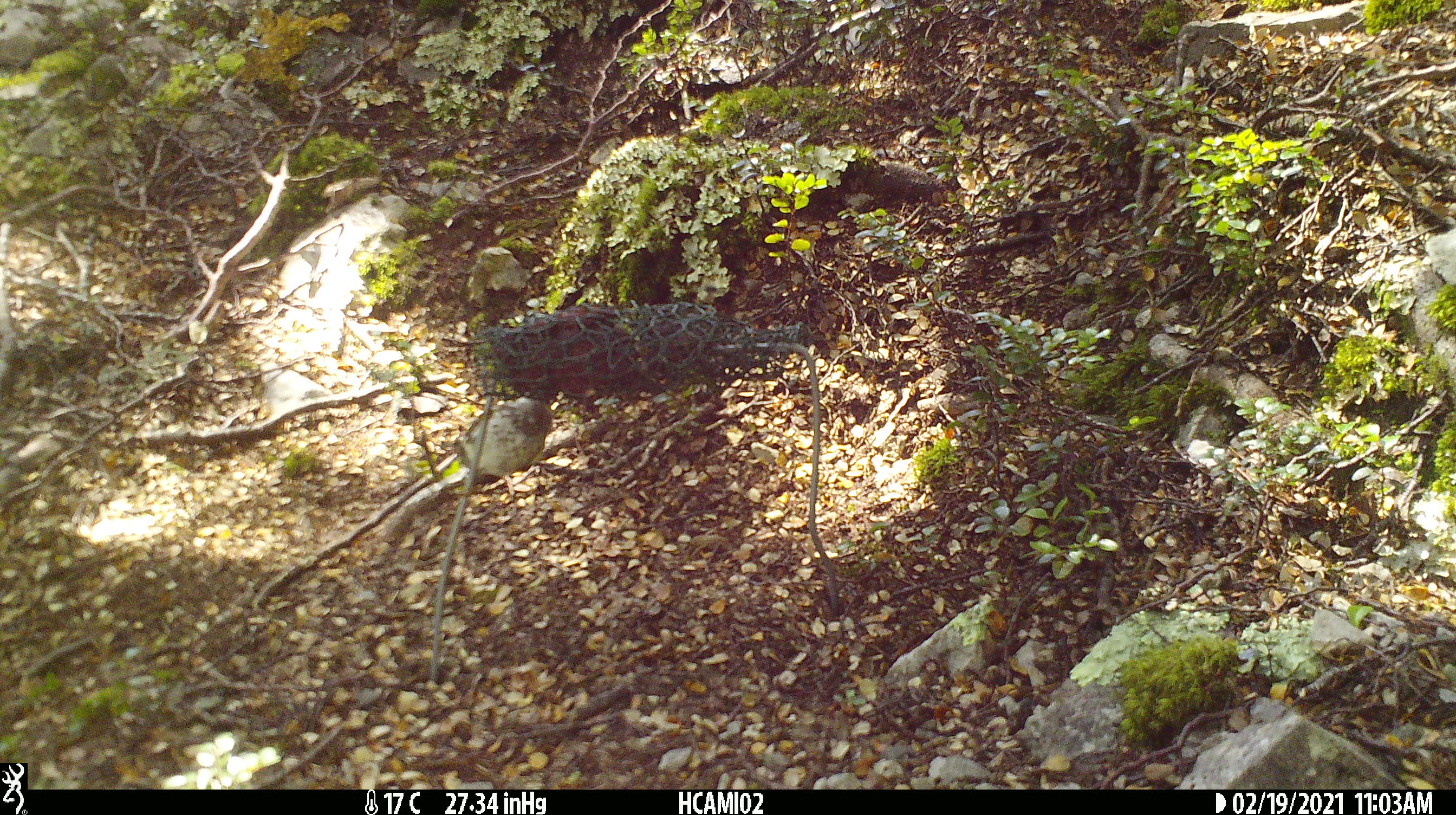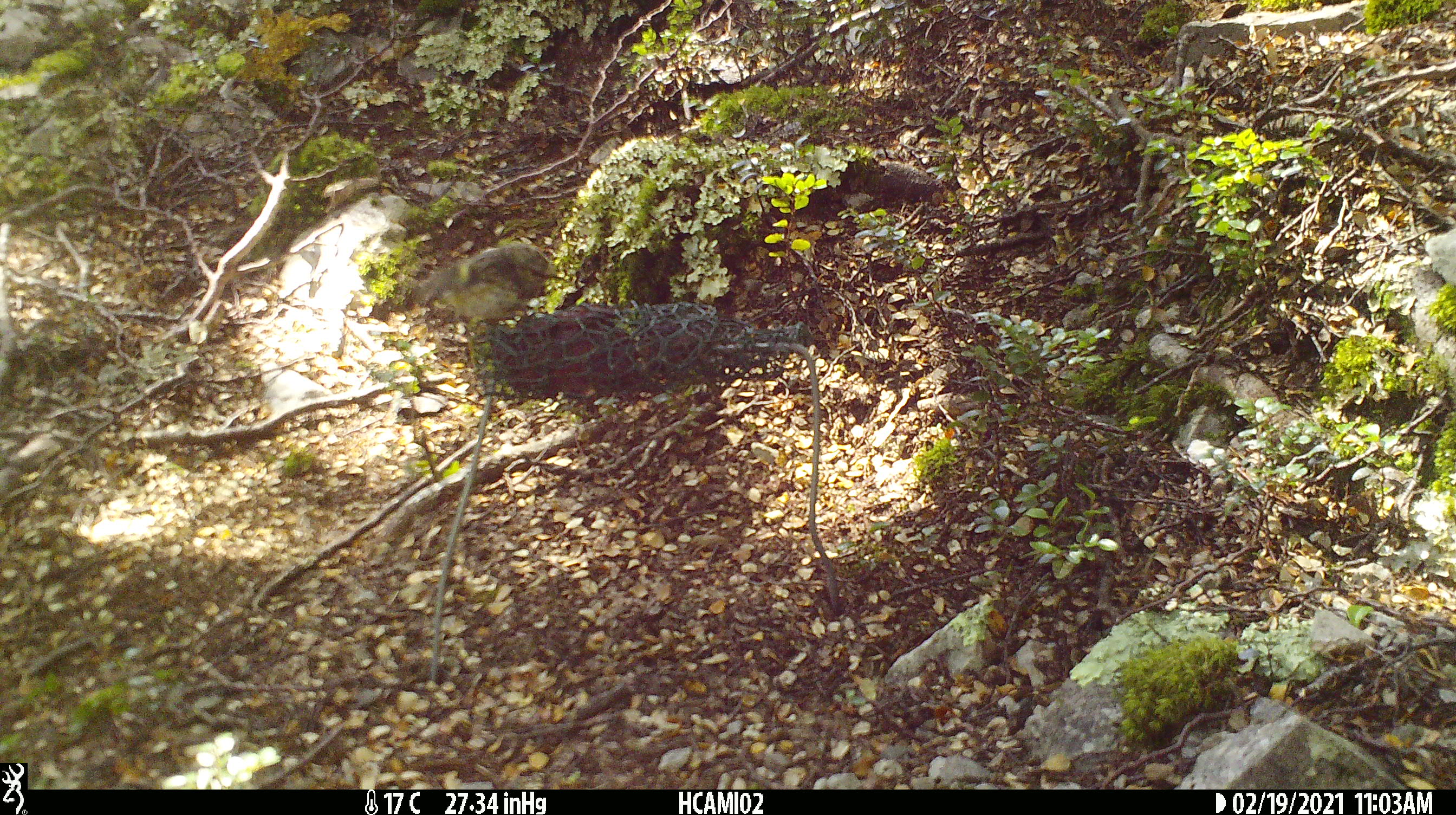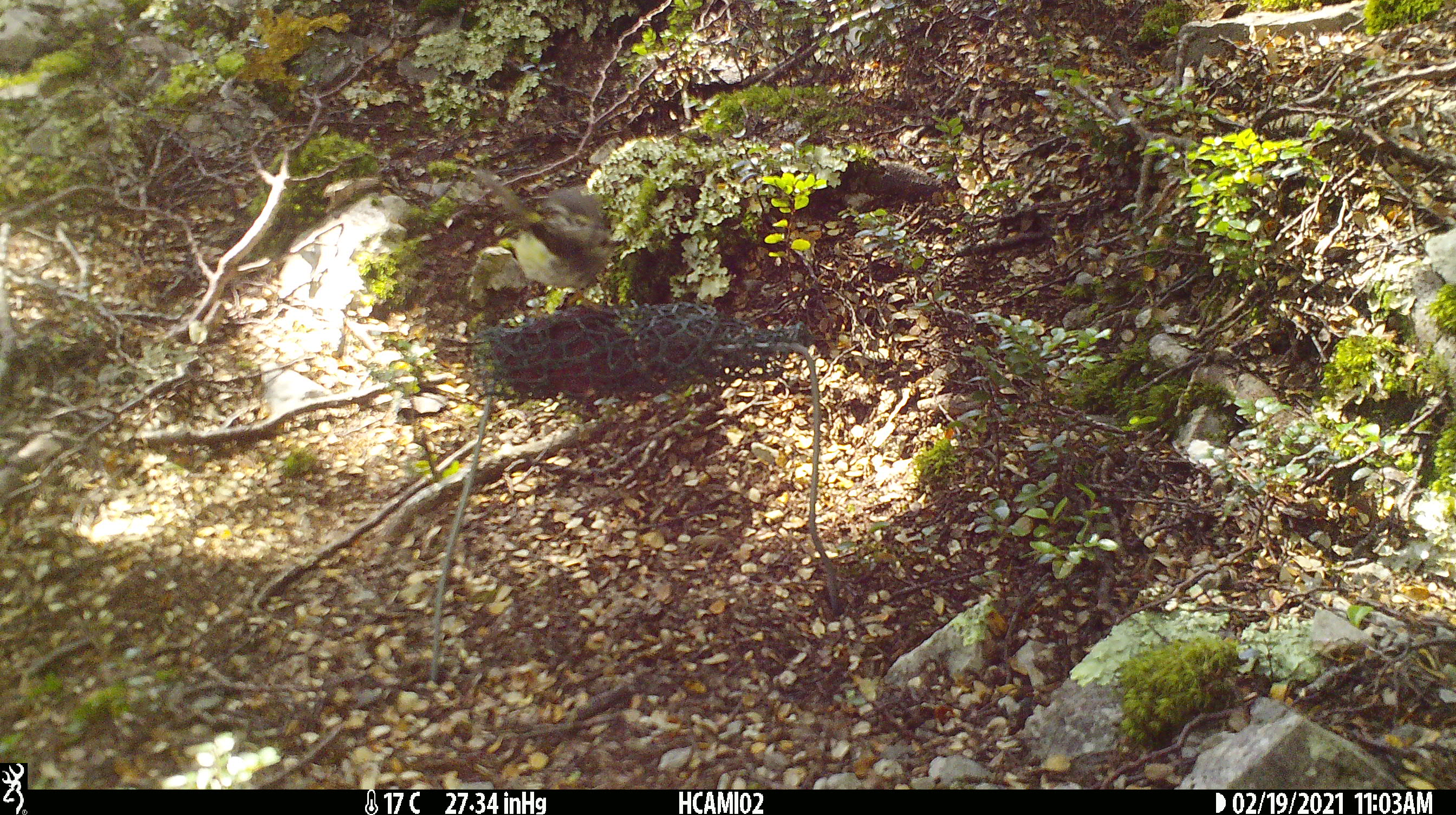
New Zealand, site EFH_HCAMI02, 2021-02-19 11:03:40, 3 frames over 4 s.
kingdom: Animalia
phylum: Chordata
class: Aves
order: Passeriformes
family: Acanthisittidae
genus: Acanthisitta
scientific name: Acanthisitta chloris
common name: rifleman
Rifleman (Acanthisitta chloris).